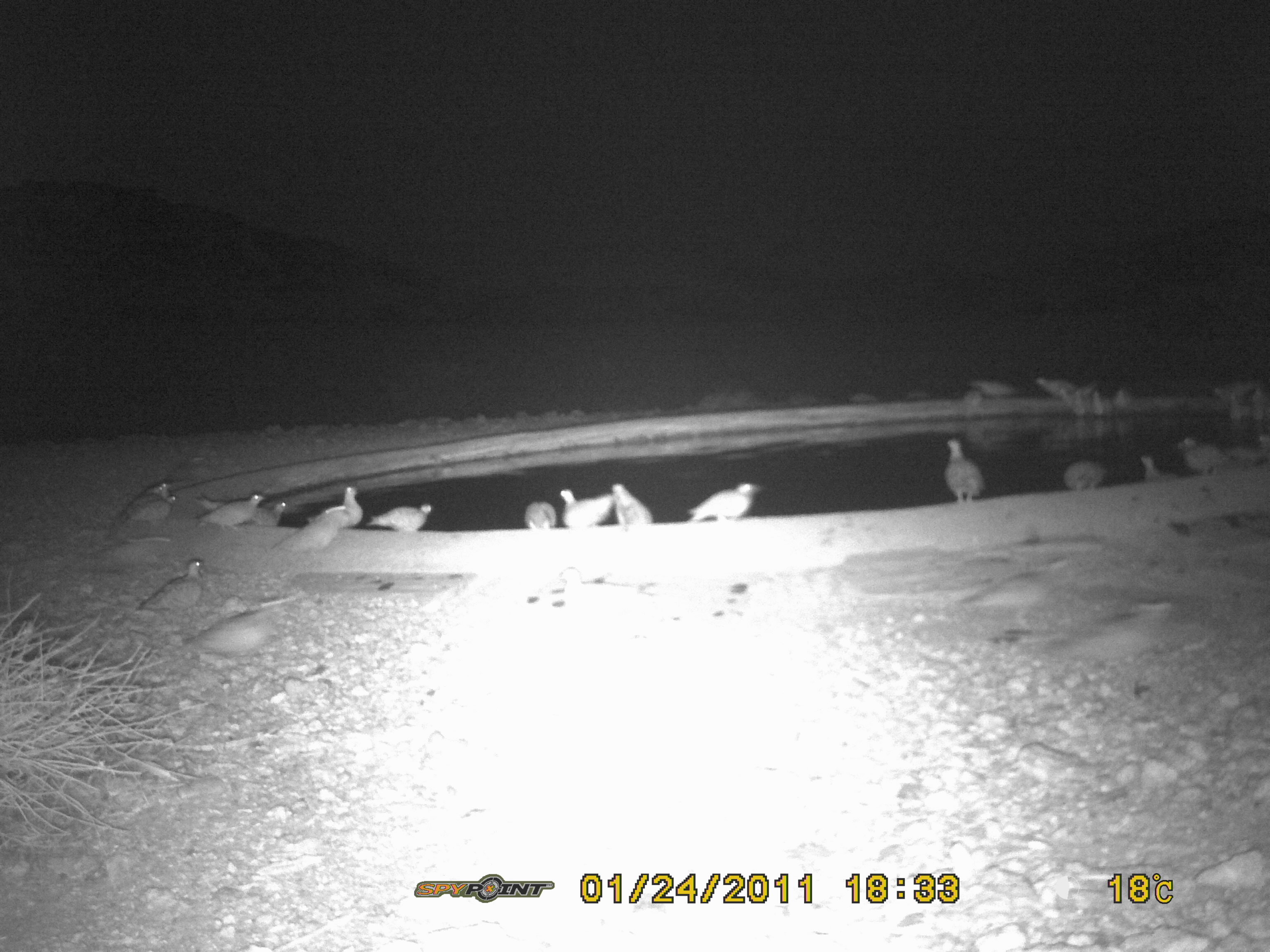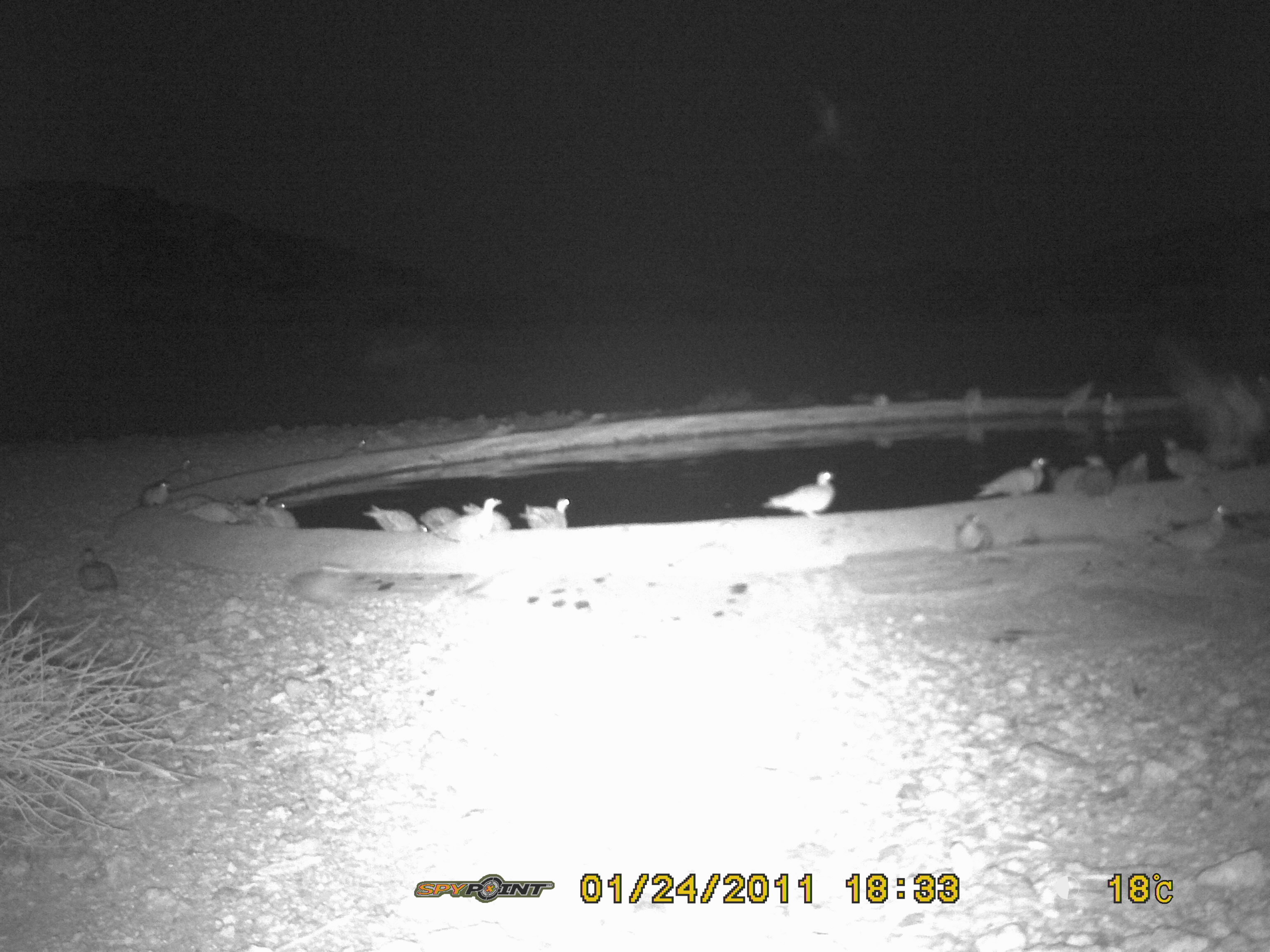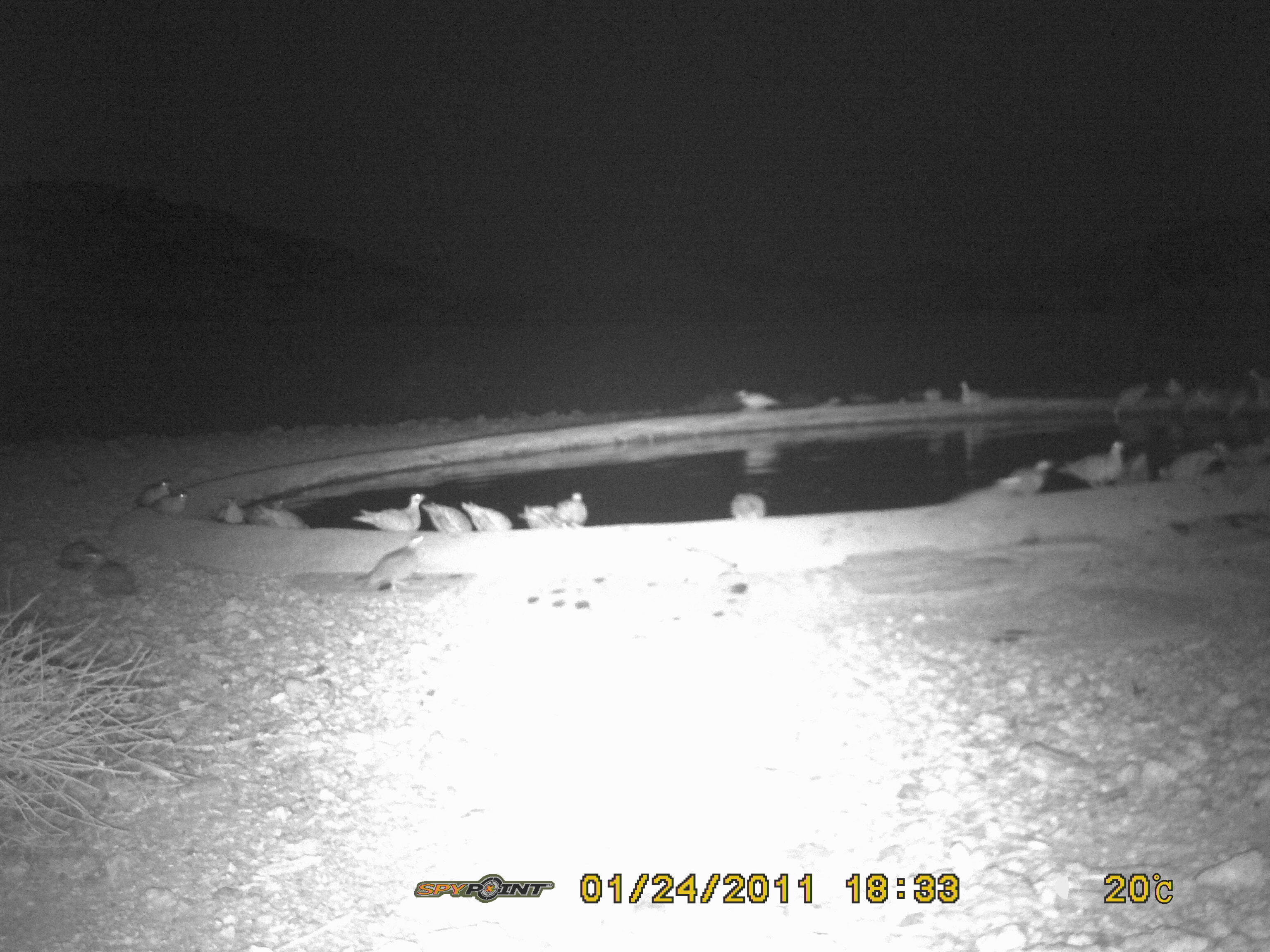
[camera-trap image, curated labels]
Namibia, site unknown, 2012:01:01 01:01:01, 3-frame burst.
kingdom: Animalia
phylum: Chordata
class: Aves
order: Pterocliformes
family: Pteroclidae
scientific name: Pteroclidae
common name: sandgrouse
Pteroclidae (sandgrouse).